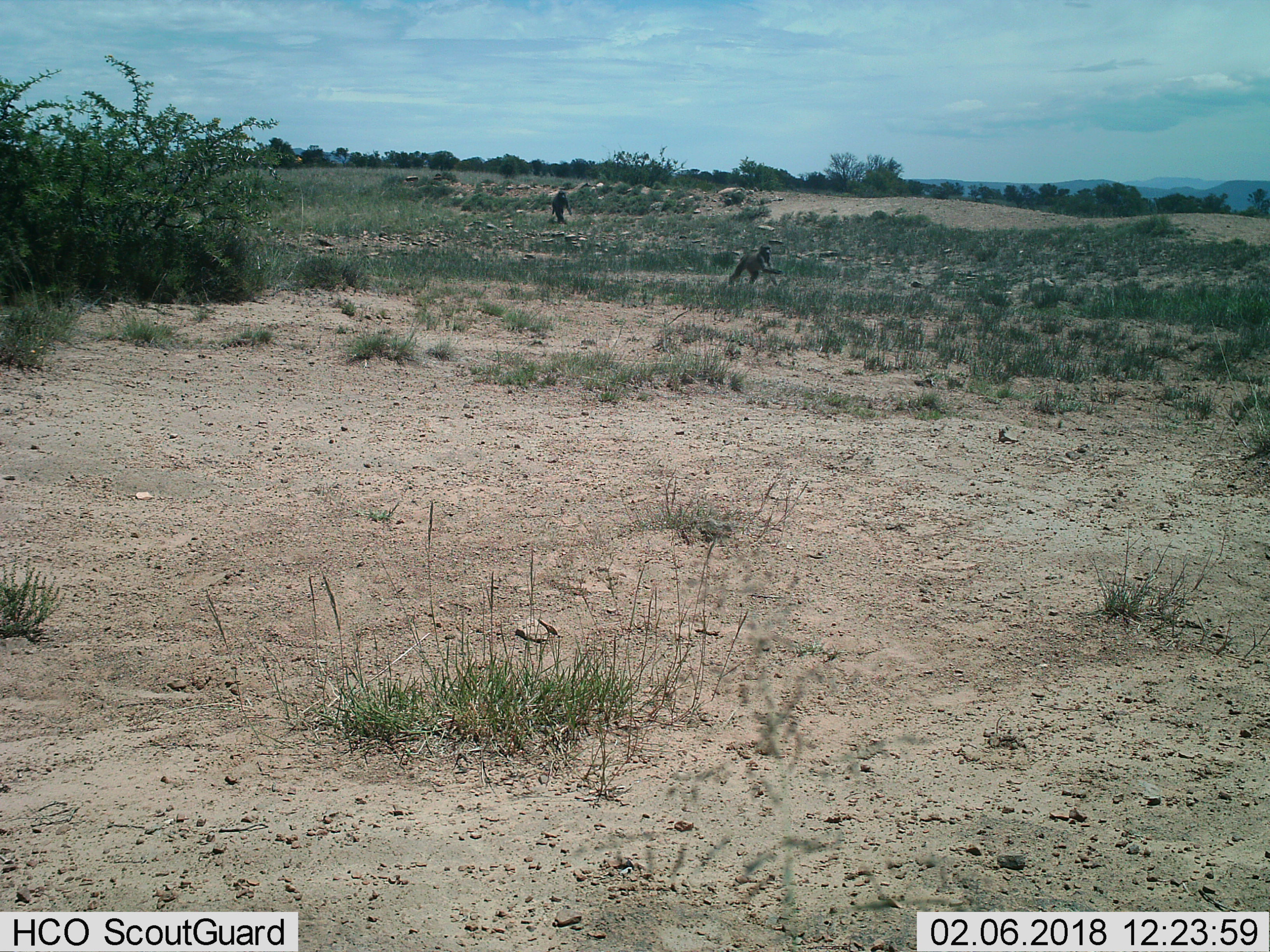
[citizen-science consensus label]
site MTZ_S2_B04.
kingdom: Animalia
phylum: Chordata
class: Mammalia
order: Primates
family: Cercopithecidae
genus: Papio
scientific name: Papio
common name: baboon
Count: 2.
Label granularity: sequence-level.